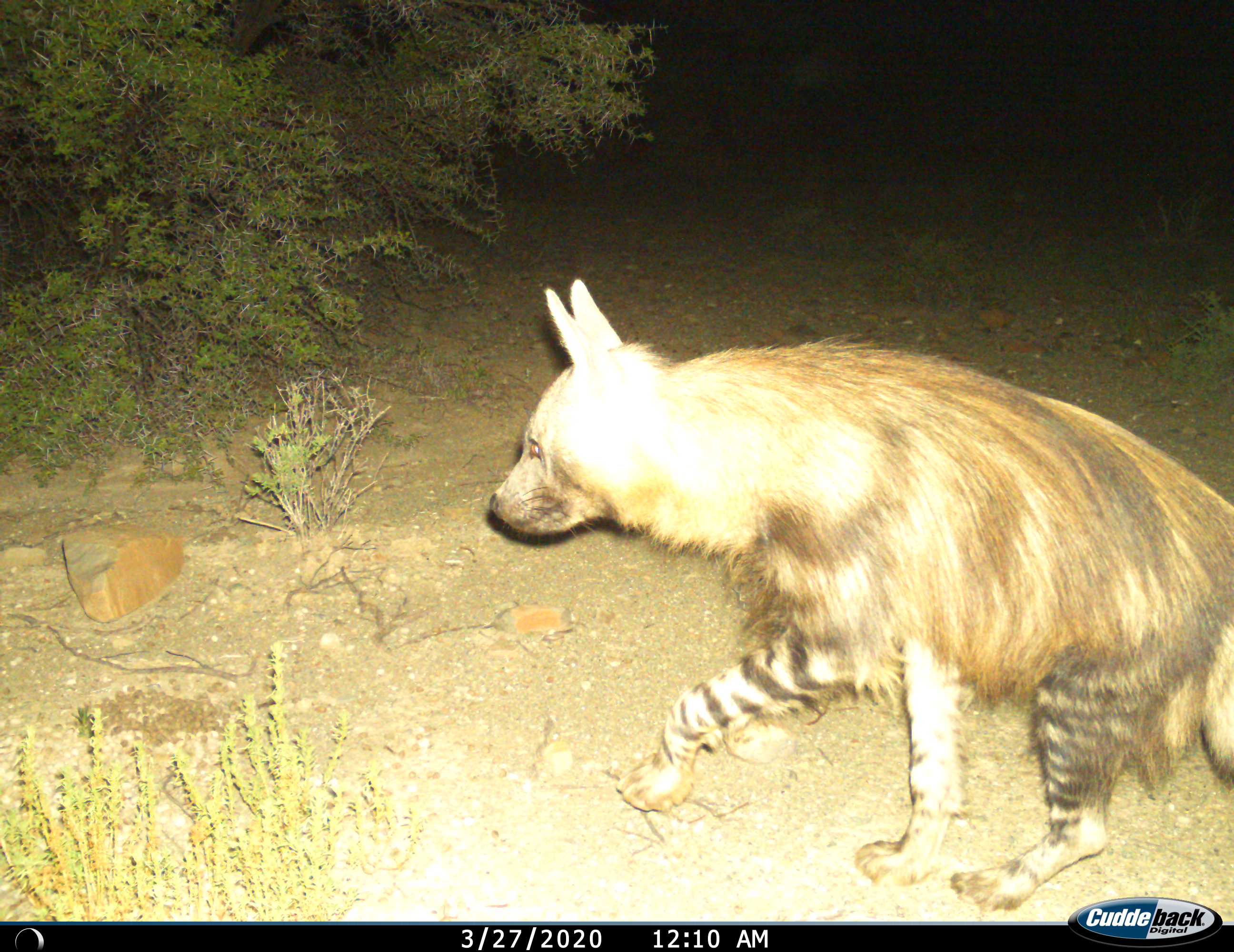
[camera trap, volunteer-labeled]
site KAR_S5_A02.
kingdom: Animalia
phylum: Chordata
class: Mammalia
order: Carnivora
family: Hyaenidae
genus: Parahyaena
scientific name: Parahyaena brunnea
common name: brown hyena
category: hyenabrown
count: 1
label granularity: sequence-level